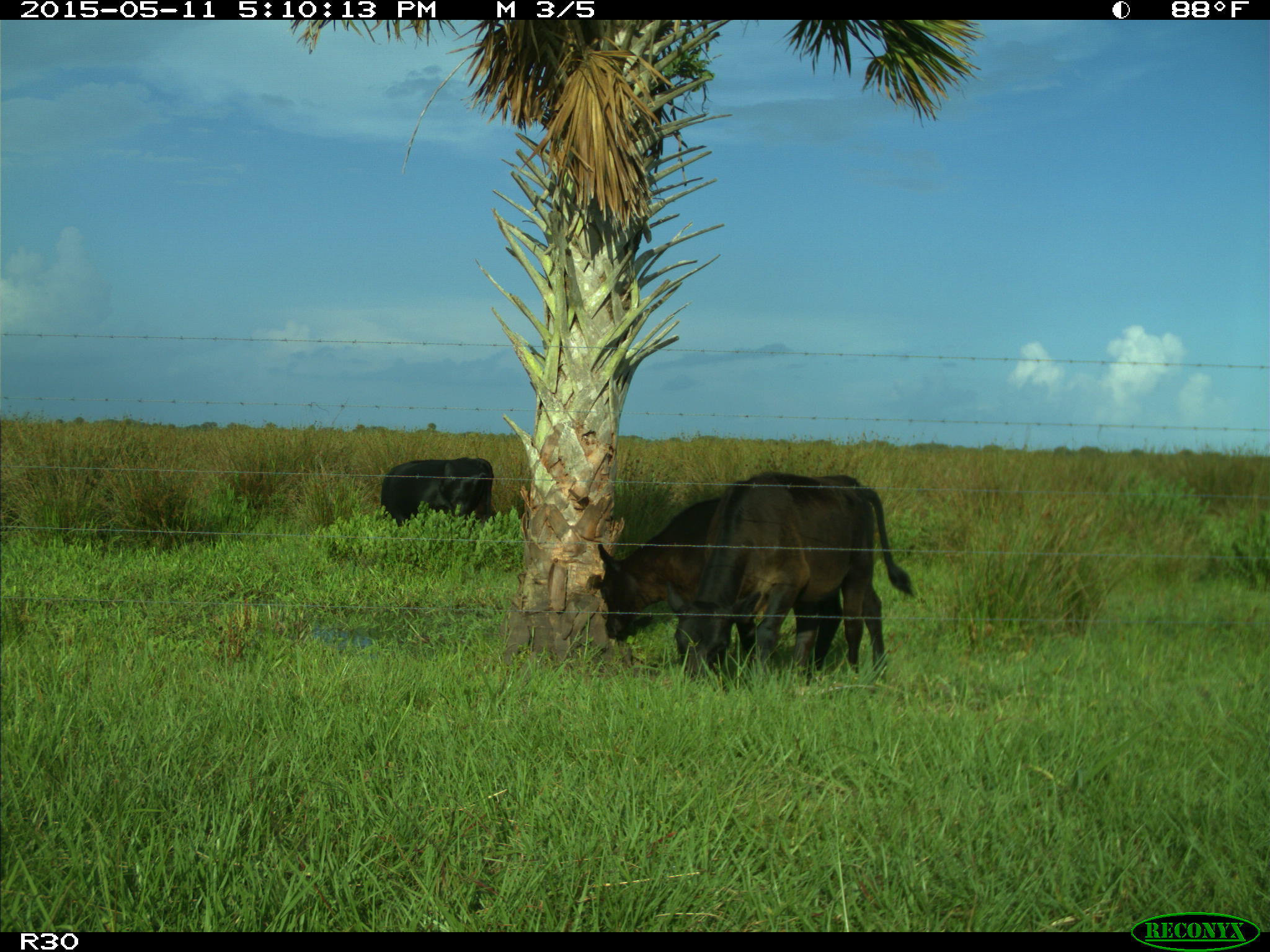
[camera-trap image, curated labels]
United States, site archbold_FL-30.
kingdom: Animalia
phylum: Chordata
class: Mammalia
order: Artiodactyla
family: Bovidae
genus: Bos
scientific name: Bos taurus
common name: domestic cow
Bos taurus (domestic cow).